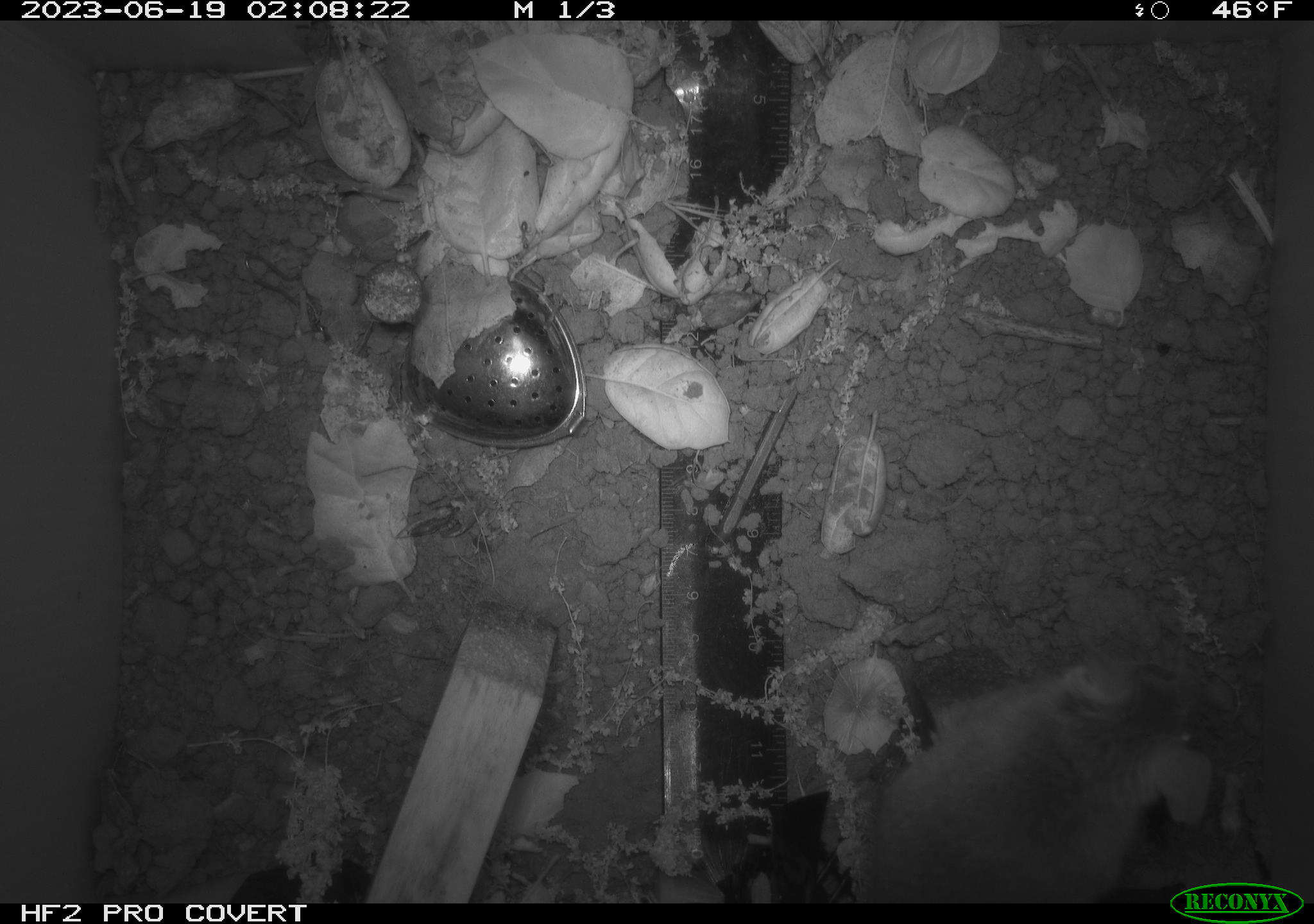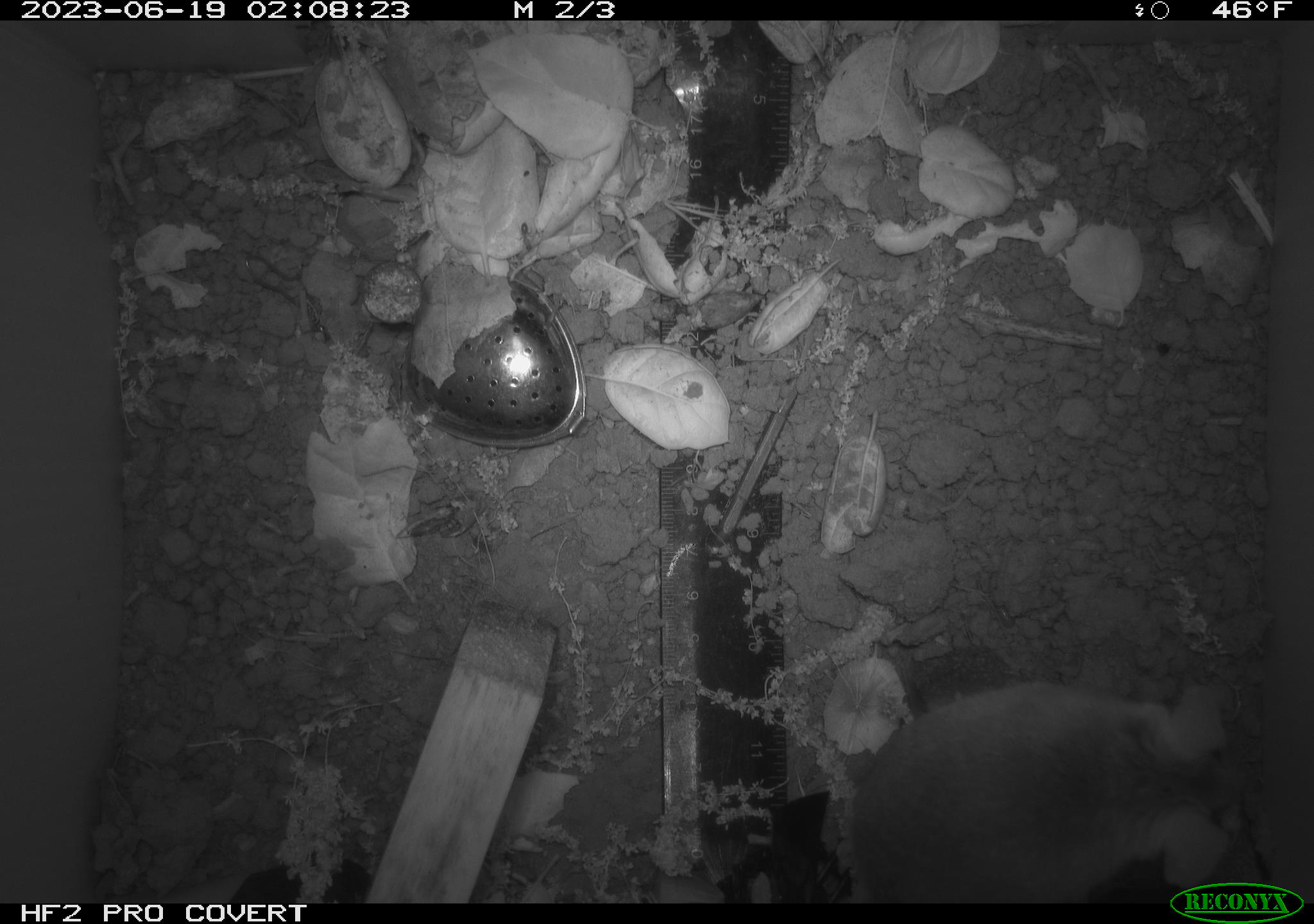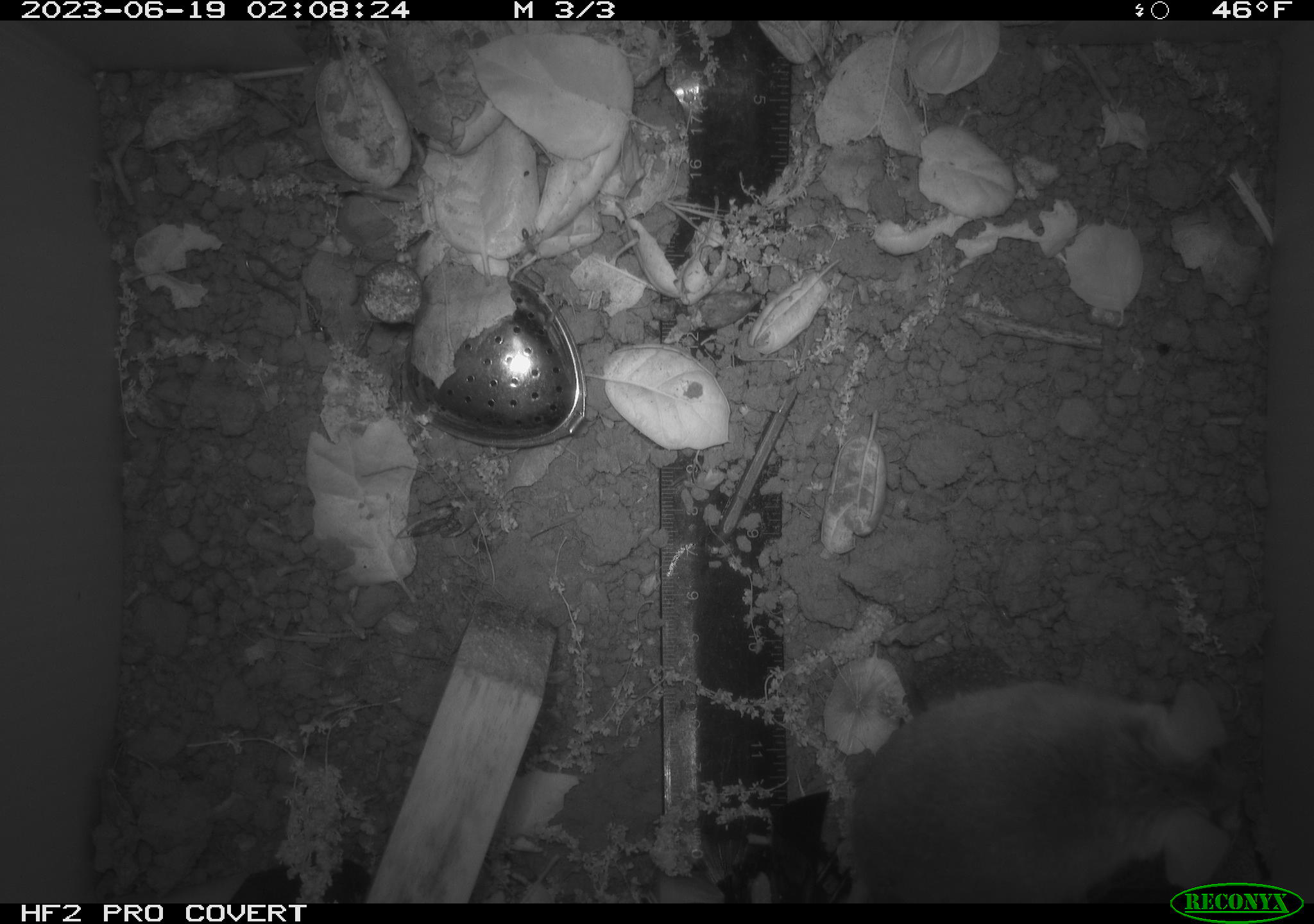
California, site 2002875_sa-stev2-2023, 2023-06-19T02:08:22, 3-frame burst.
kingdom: Animalia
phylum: Chordata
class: Mammalia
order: Rodentia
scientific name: Rodentia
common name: mouse species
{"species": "mouse species (Rodentia)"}